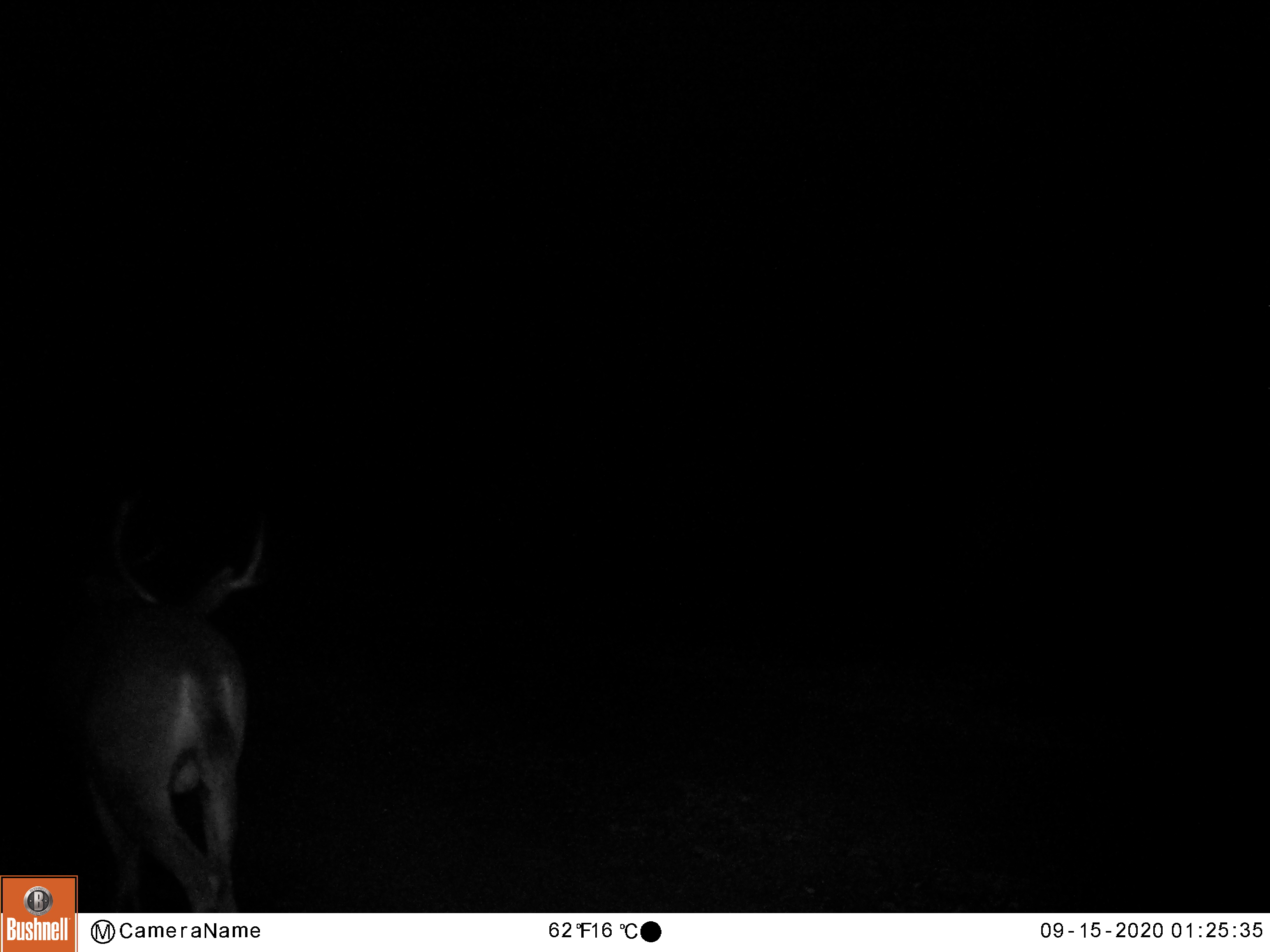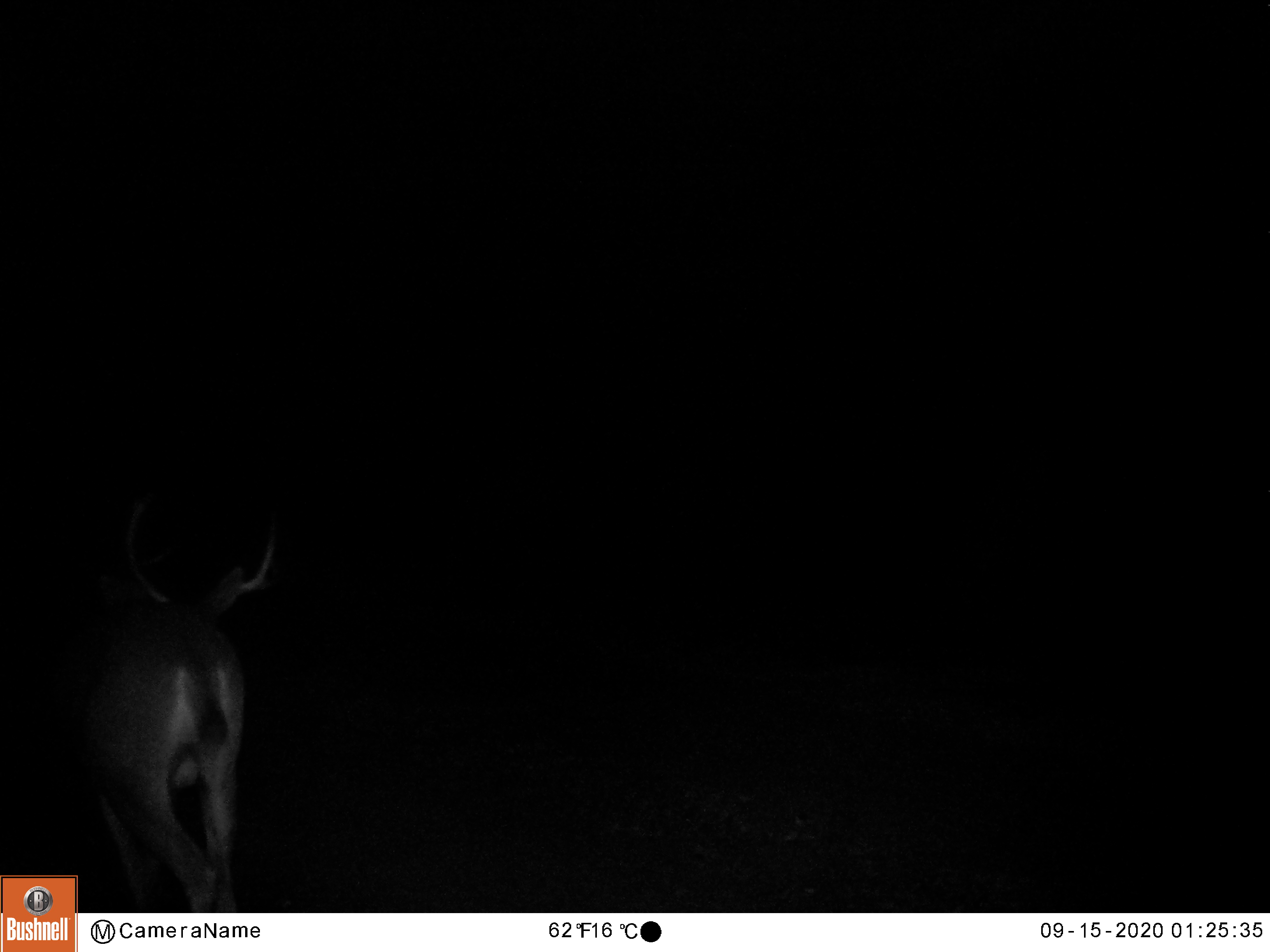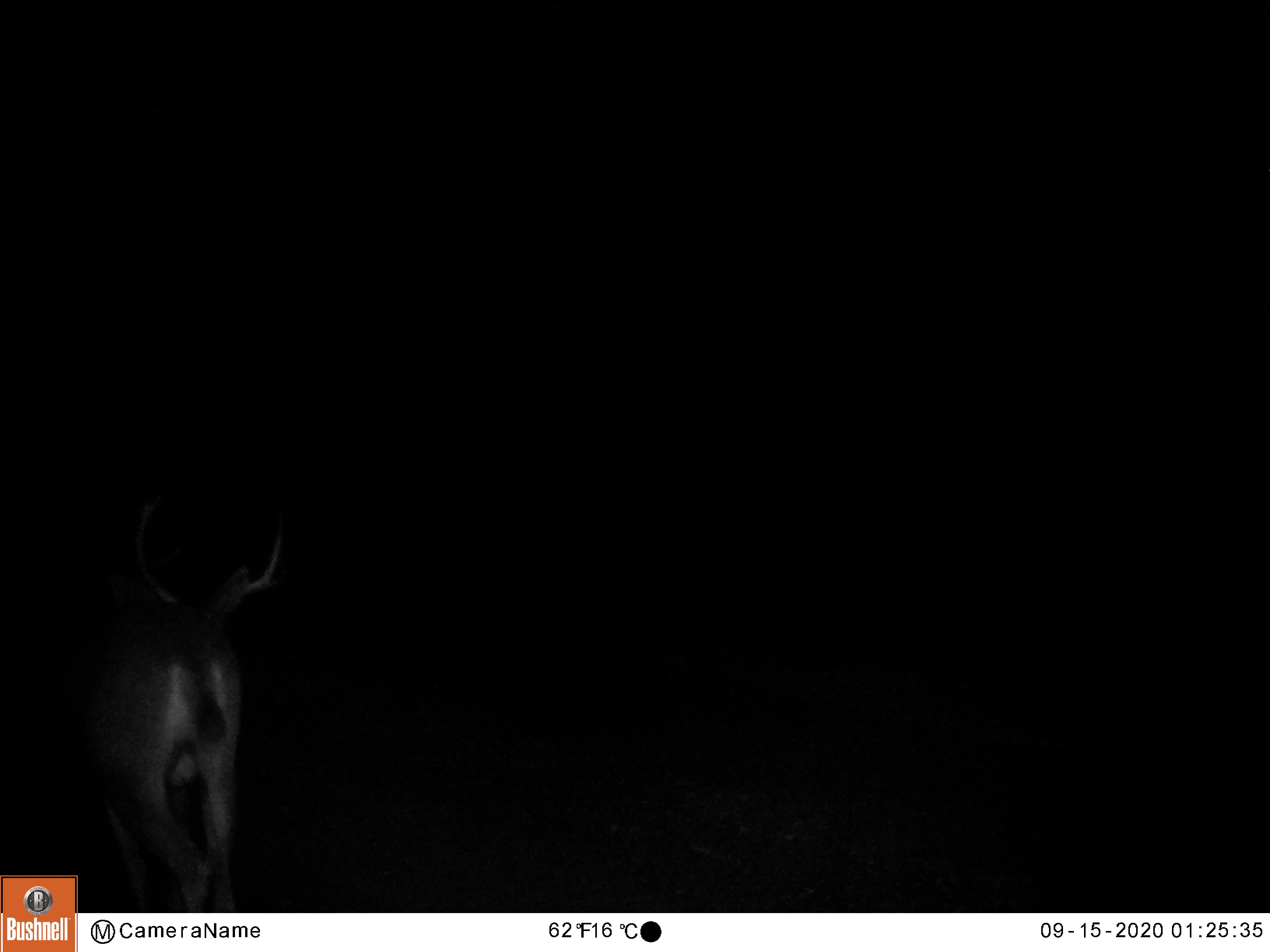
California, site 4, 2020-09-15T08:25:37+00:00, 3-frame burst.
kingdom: Animalia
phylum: Chordata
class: Mammalia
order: Artiodactyla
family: Cervidae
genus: Odocoileus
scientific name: Odocoileus hemionus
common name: mule deer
Mule deer (Odocoileus hemionus).